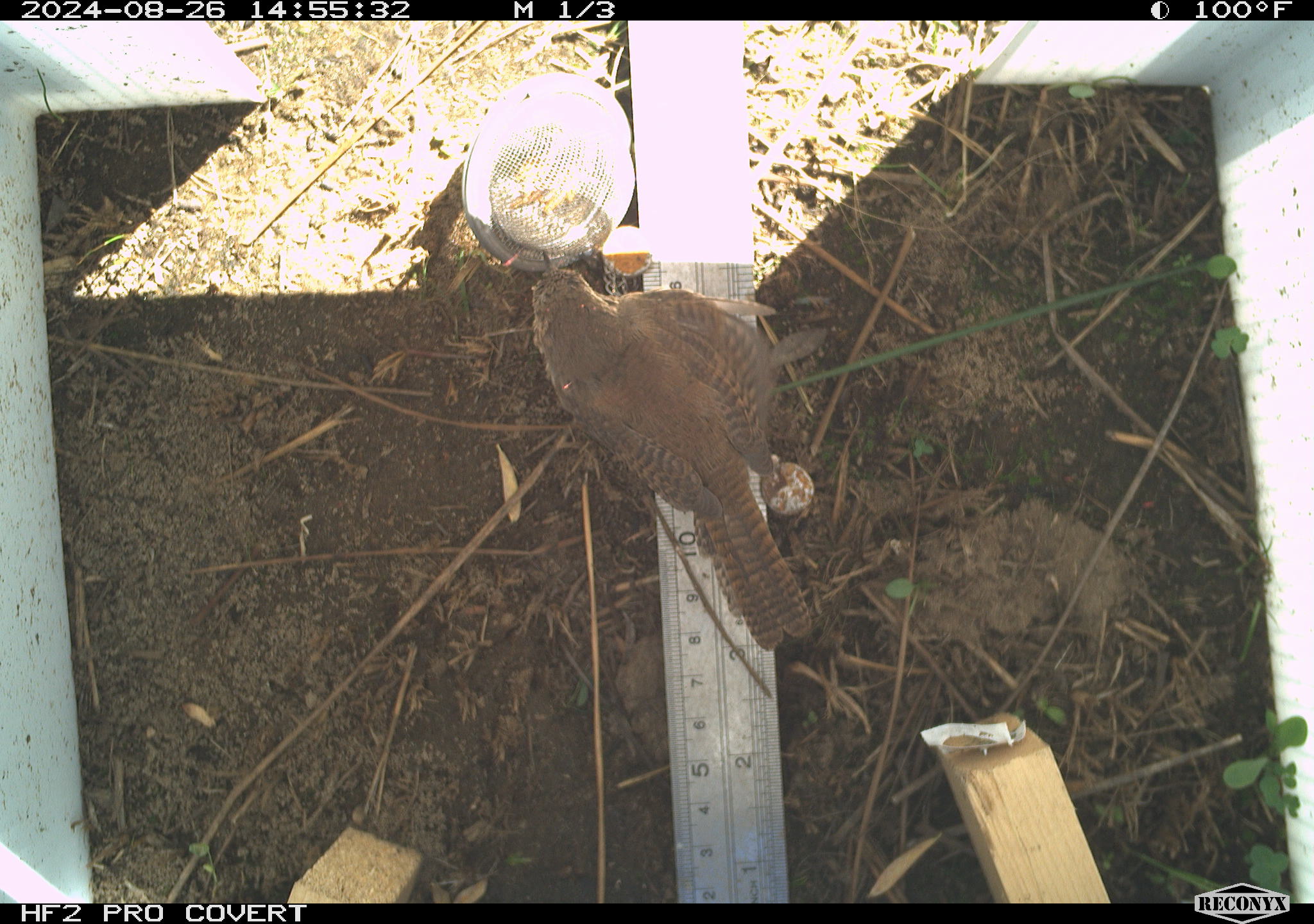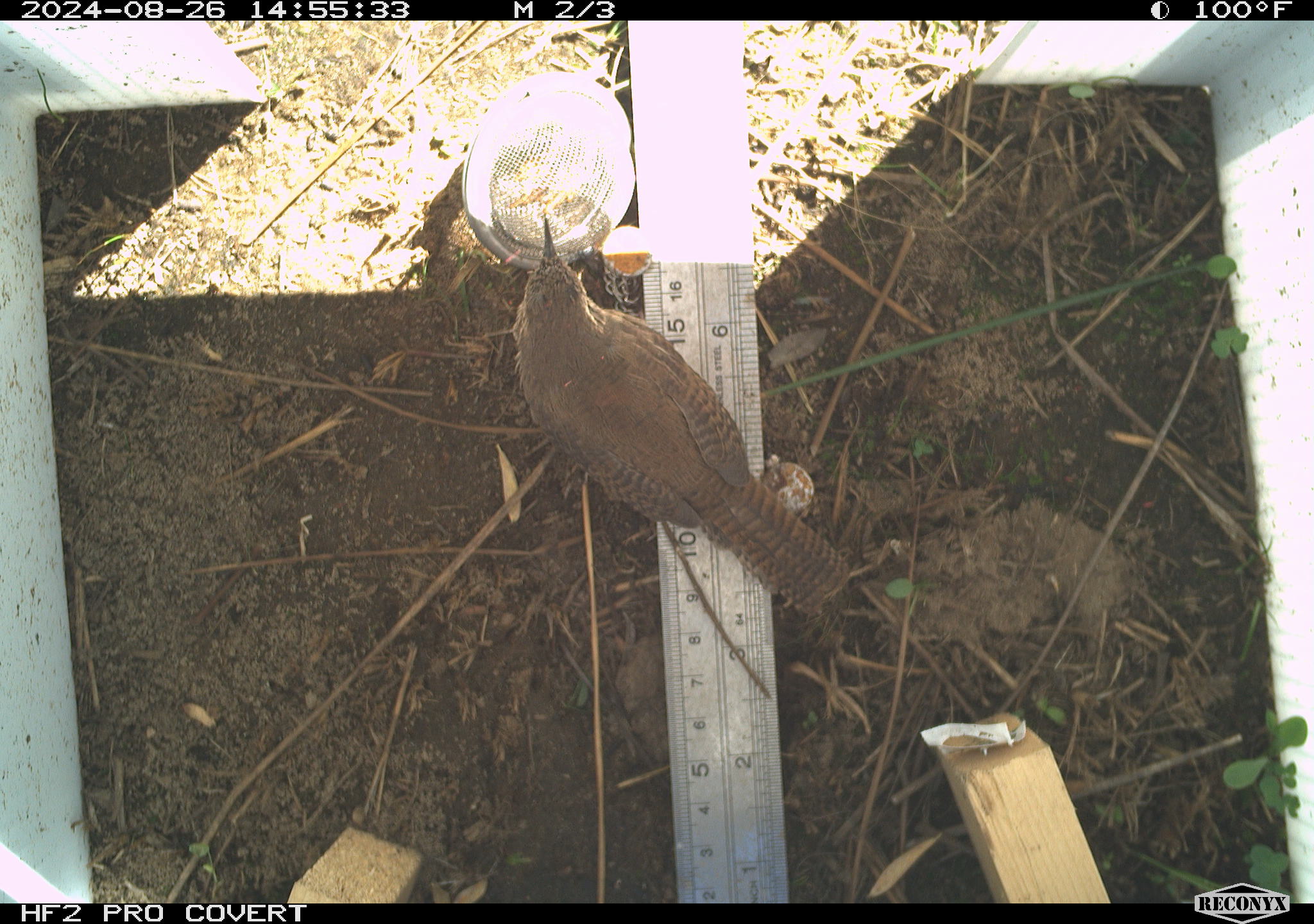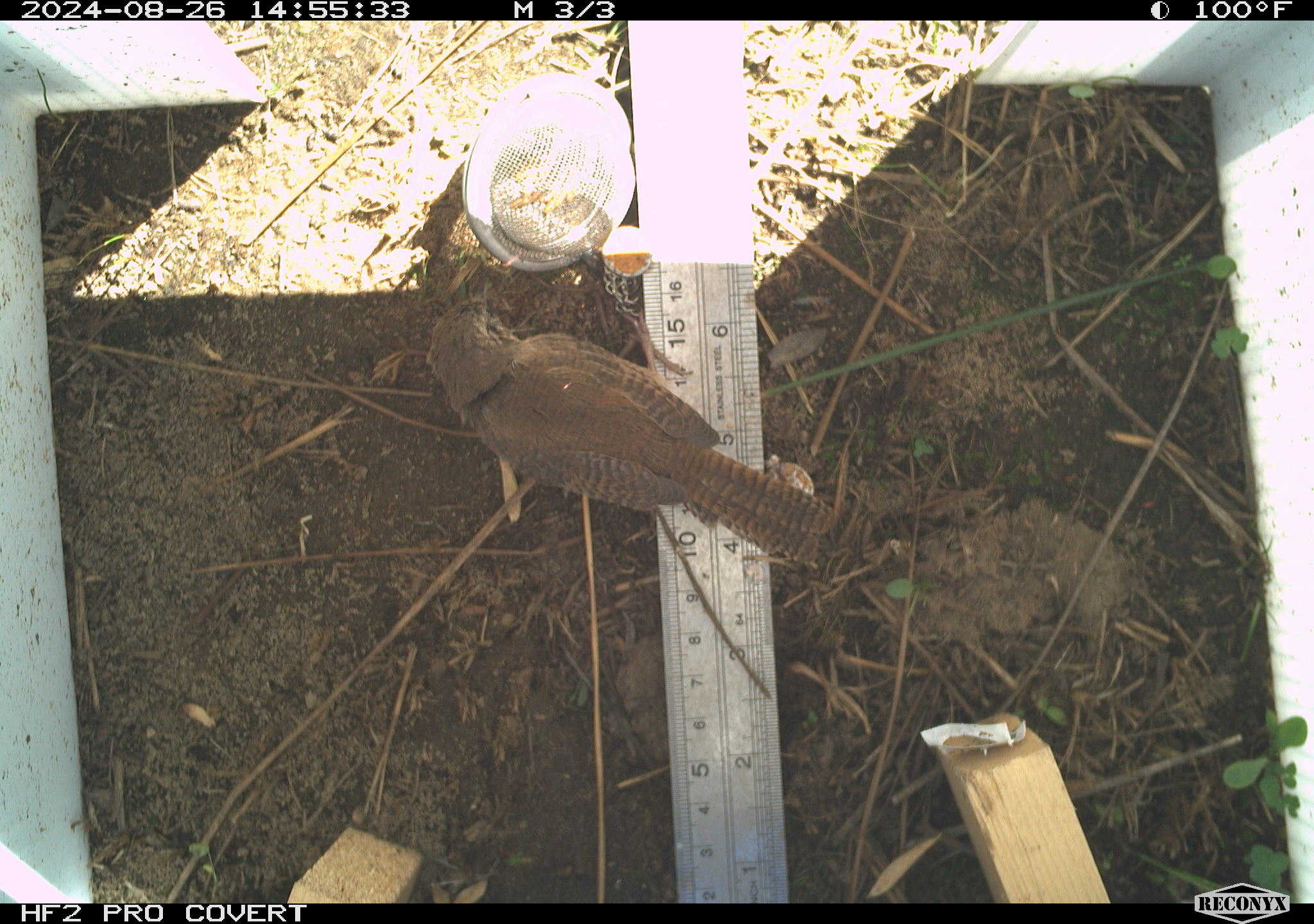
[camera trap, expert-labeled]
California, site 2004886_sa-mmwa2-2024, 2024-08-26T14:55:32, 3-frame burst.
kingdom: Animalia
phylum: Chordata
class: Aves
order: Passeriformes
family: Troglodytidae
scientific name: Troglodytidae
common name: wren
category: troglodytidae family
Troglodytidae family (wren) (Troglodytidae).